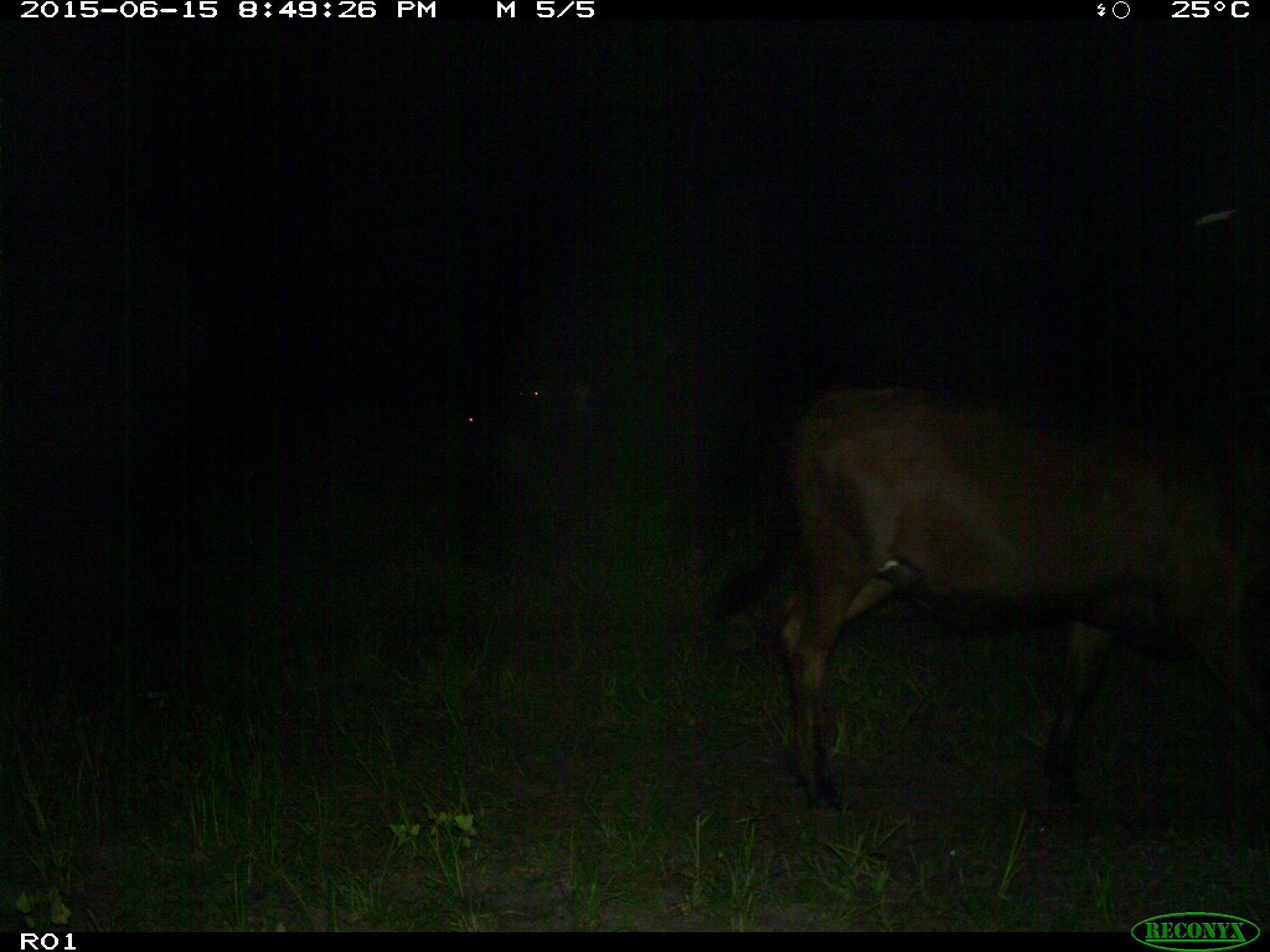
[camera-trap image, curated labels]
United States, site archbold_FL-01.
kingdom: Animalia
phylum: Chordata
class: Mammalia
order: Artiodactyla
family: Bovidae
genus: Bos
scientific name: Bos taurus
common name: domestic cow